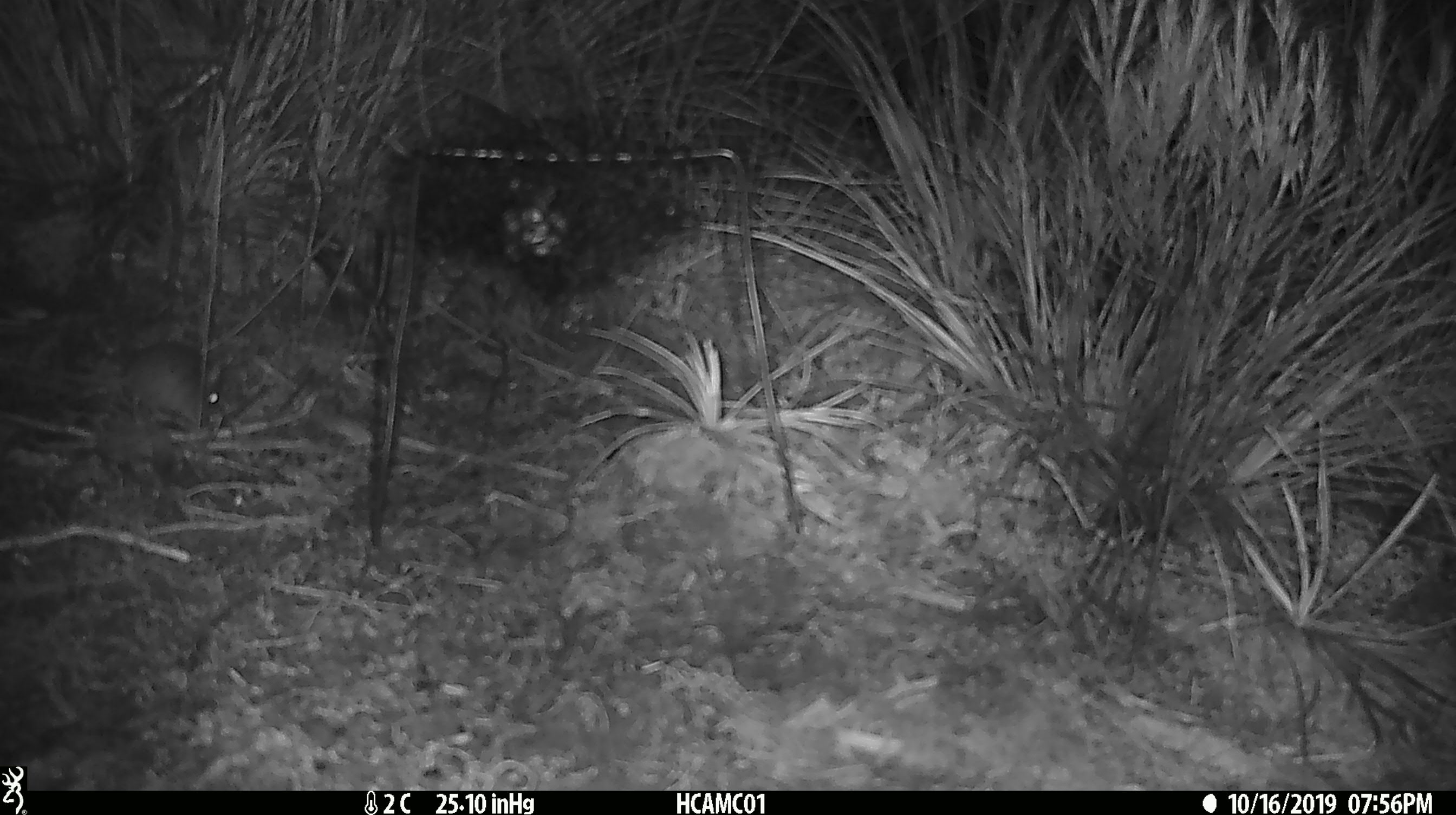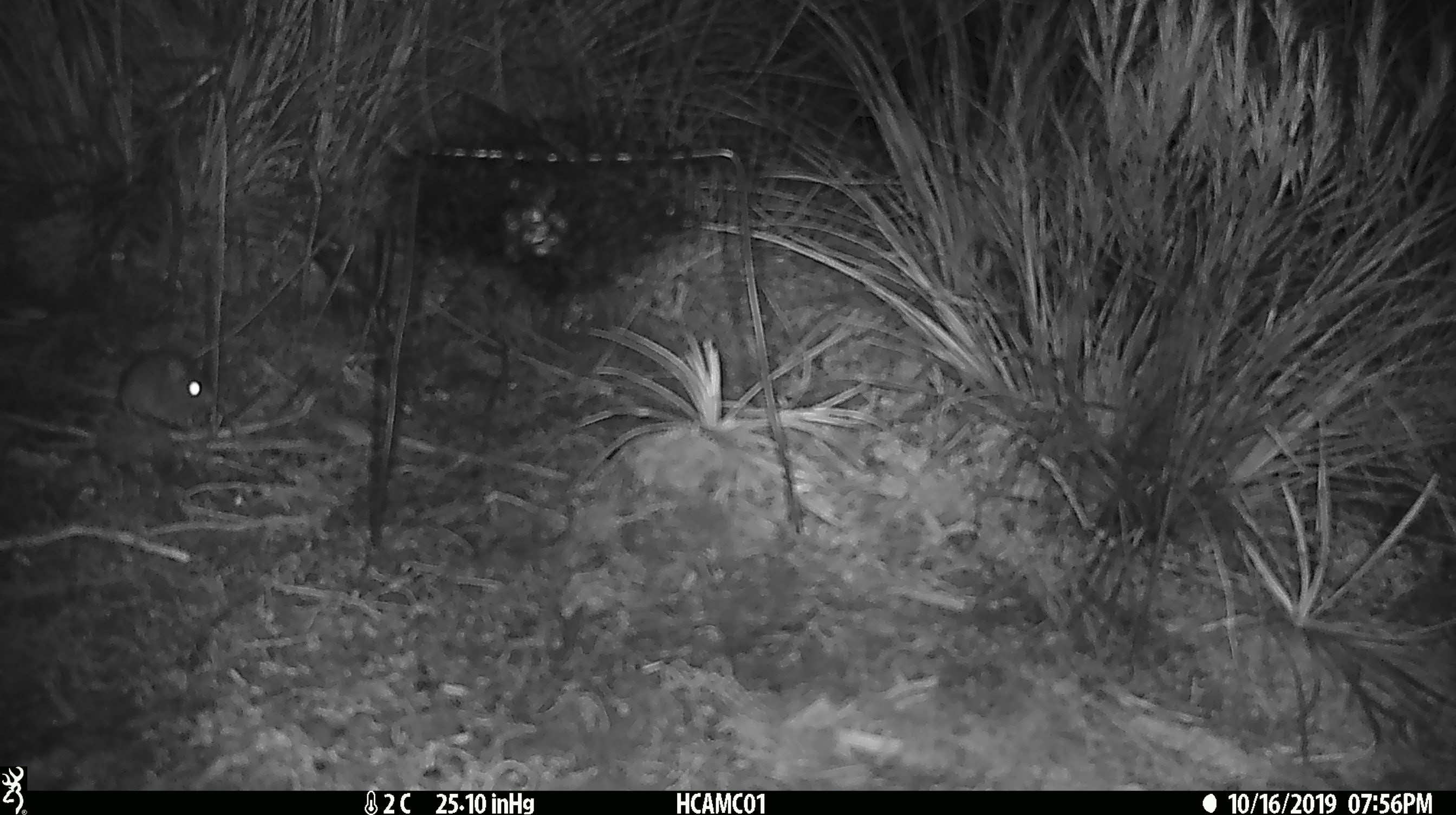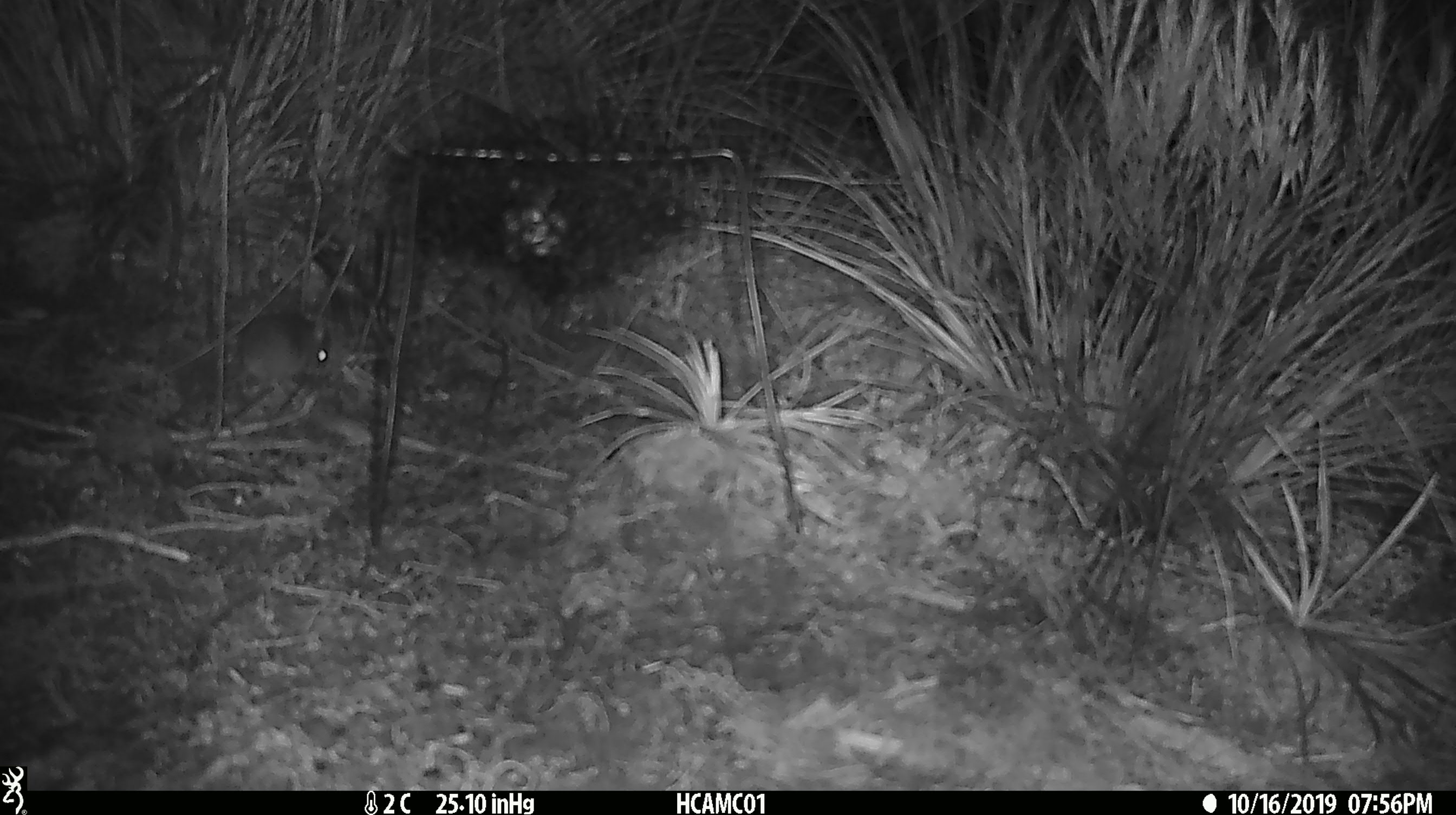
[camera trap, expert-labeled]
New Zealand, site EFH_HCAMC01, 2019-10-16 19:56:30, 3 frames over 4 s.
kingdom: Animalia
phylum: Chordata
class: Mammalia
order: Rodentia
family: Muridae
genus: Mus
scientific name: Mus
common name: mouse